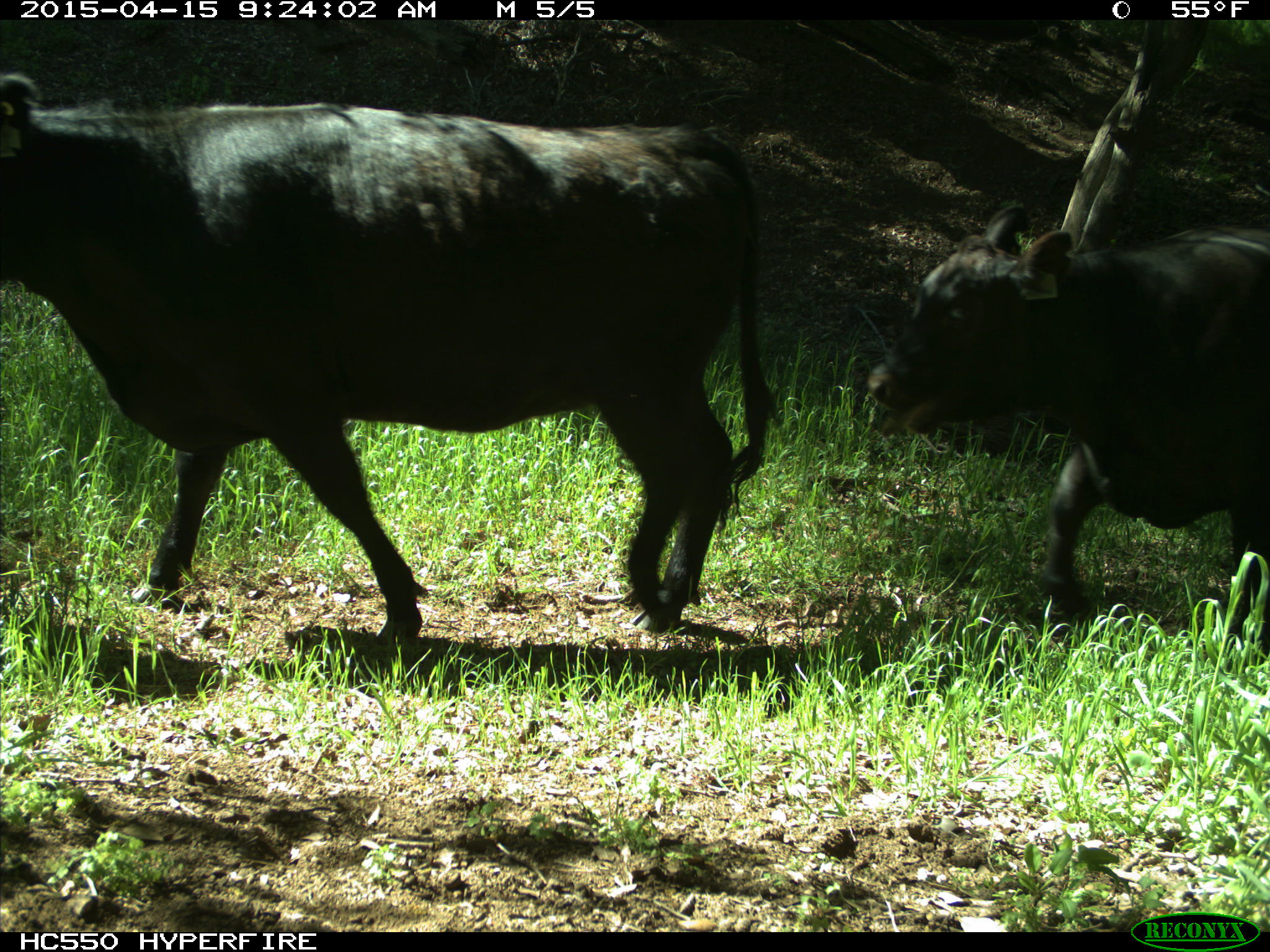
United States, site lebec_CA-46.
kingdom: Animalia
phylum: Chordata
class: Mammalia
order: Artiodactyla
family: Bovidae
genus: Bos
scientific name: Bos taurus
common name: domestic cow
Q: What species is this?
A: Bos taurus (domestic cow).